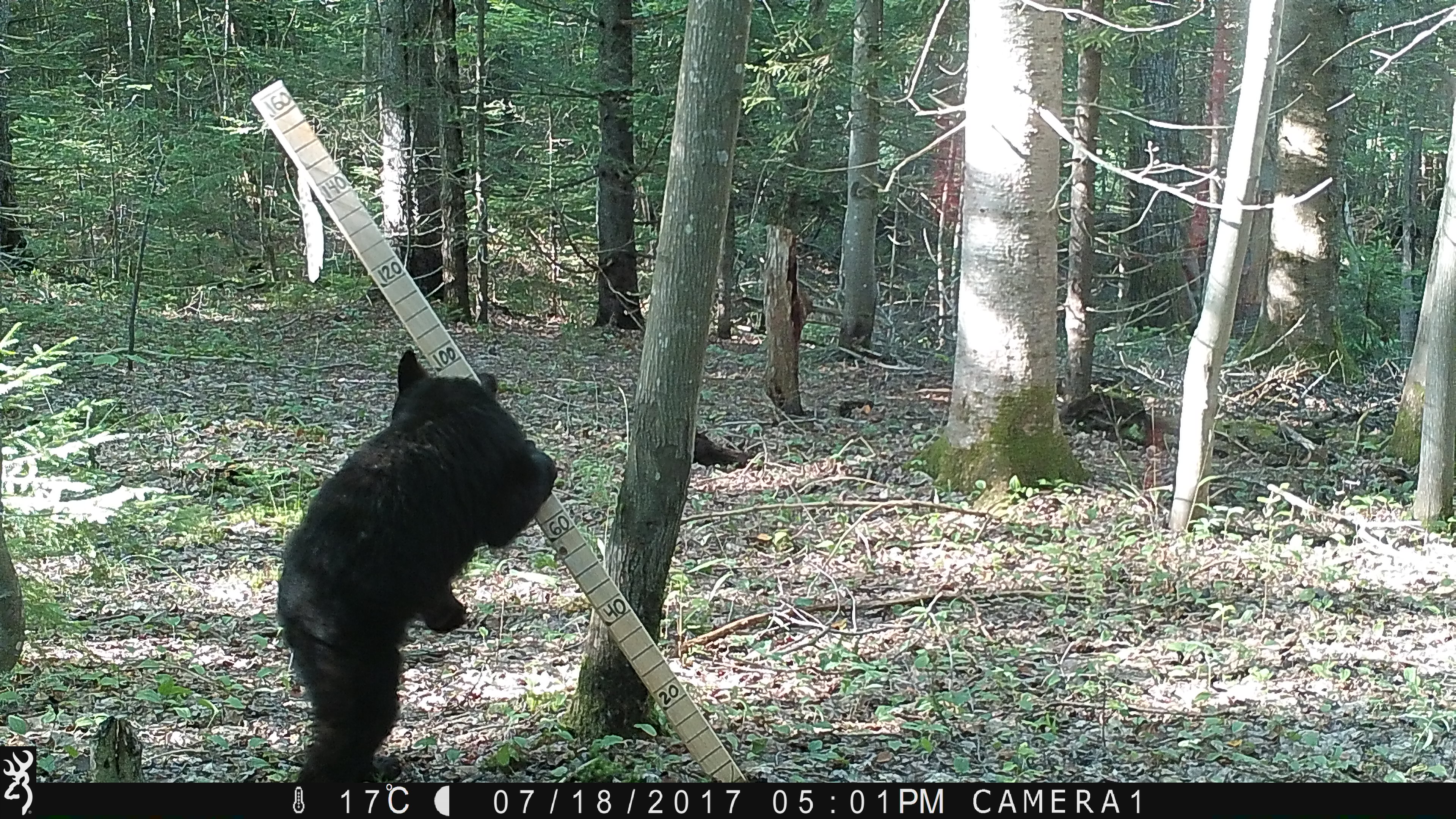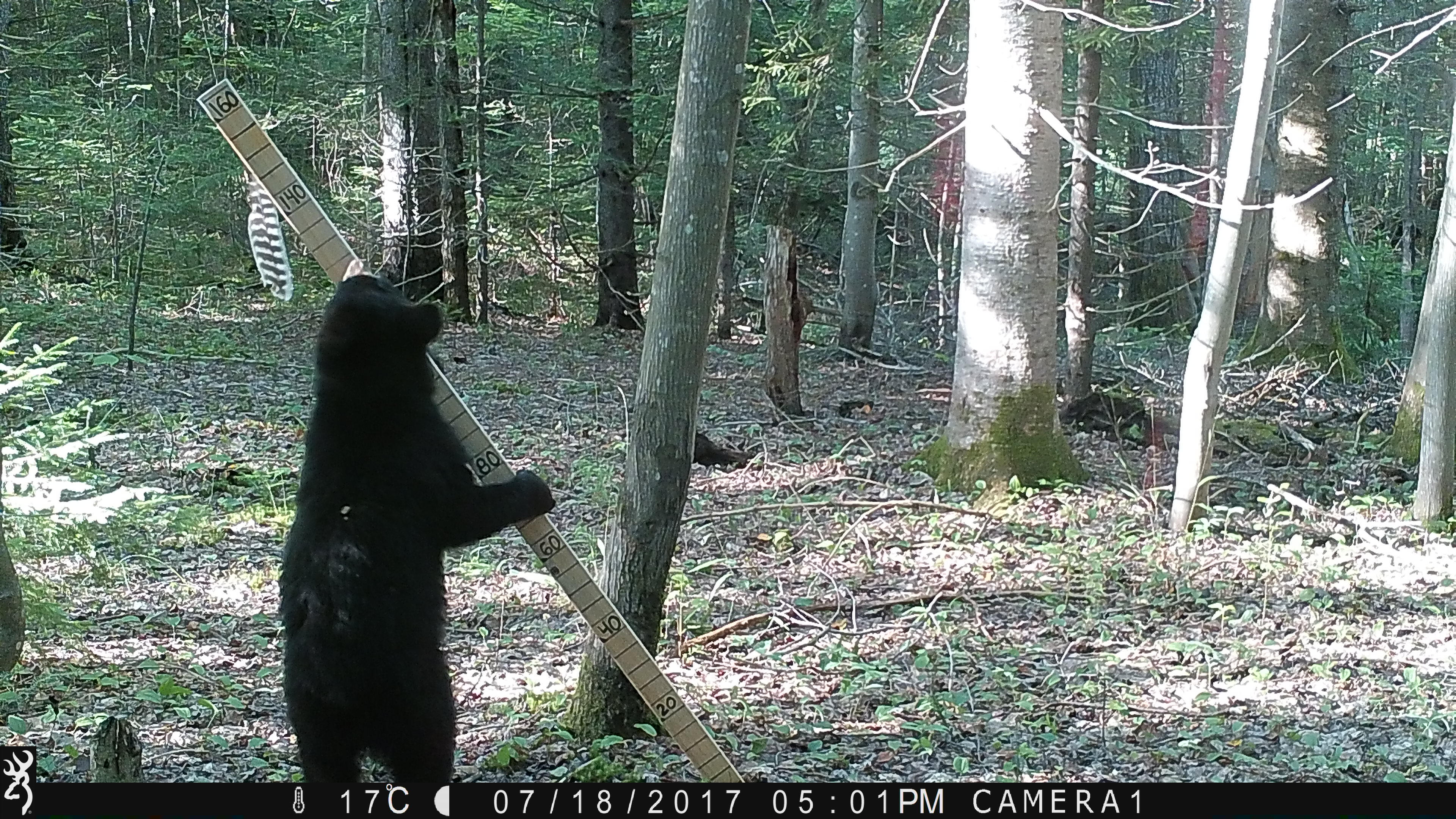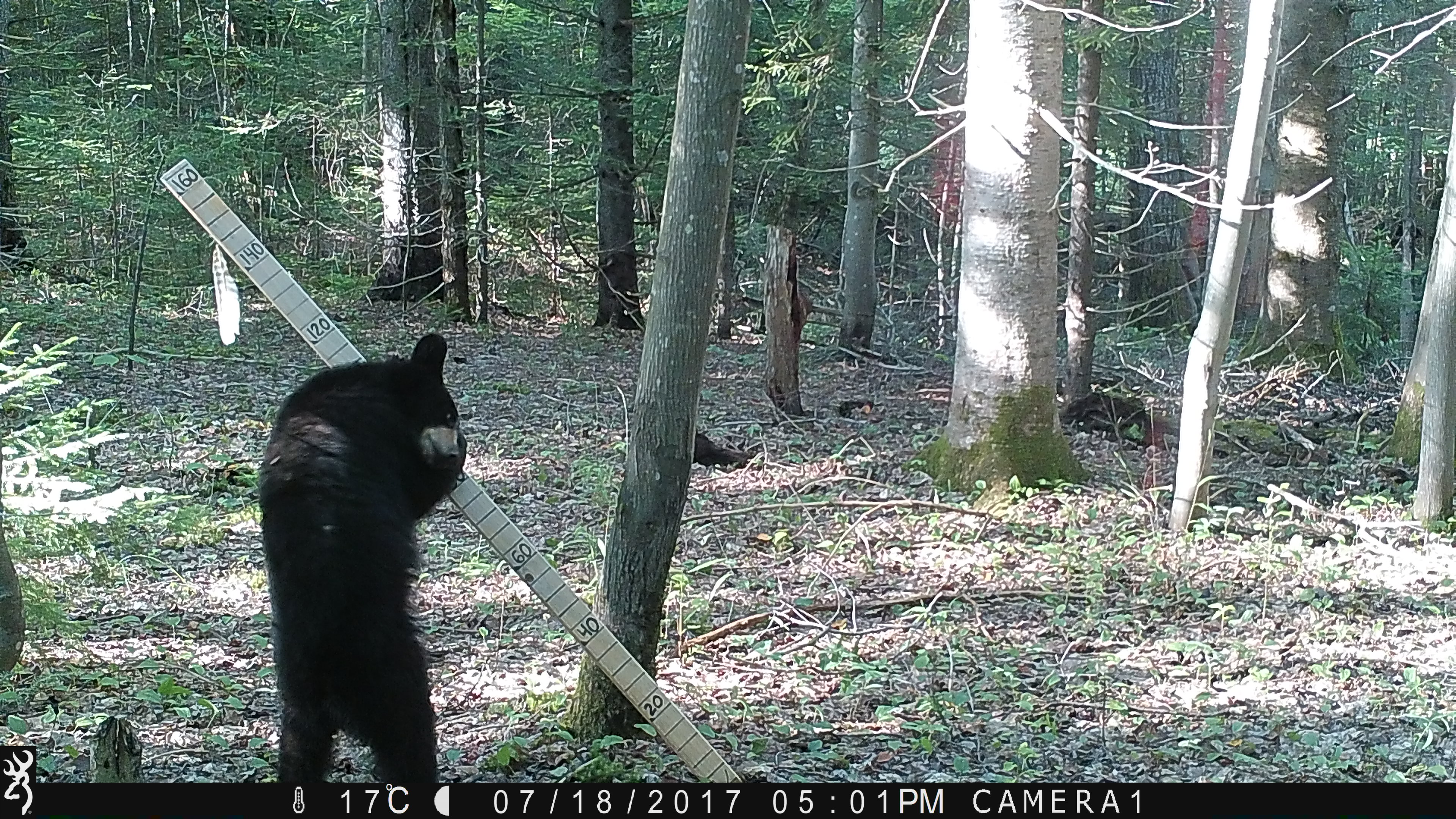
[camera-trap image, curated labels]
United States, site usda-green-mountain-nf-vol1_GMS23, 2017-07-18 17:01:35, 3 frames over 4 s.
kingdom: Animalia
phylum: Chordata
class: Mammalia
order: Carnivora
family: Ursidae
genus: Ursus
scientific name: Ursus americanus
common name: black bear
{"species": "black bear (Ursus americanus)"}